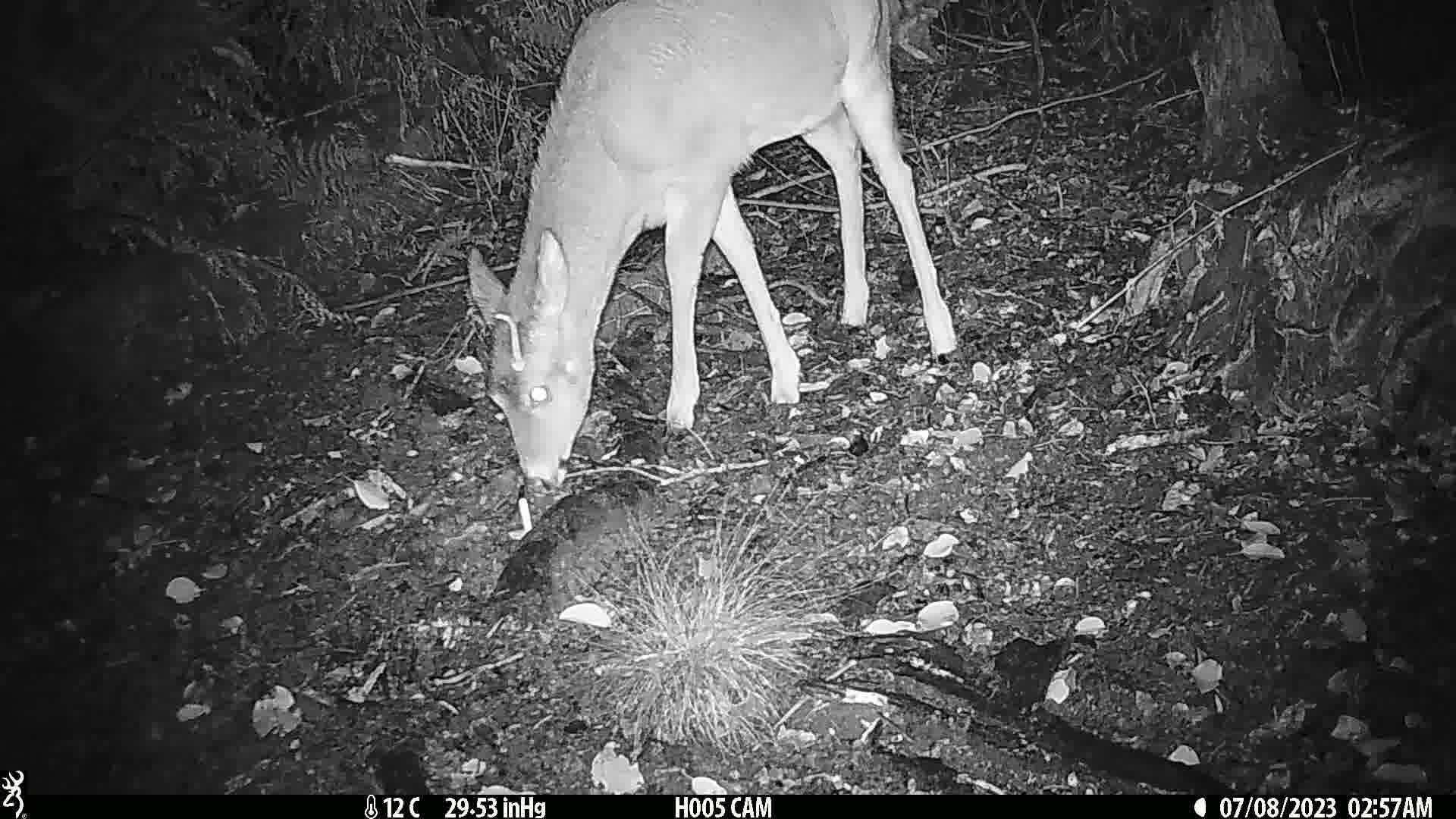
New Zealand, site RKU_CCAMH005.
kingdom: Animalia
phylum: Chordata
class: Mammalia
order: Artiodactyla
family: Cervidae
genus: Odocoileus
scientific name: Odocoileus virginianus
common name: white-tailed deer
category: white tailed deer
White tailed deer (white-tailed deer) (Odocoileus virginianus).